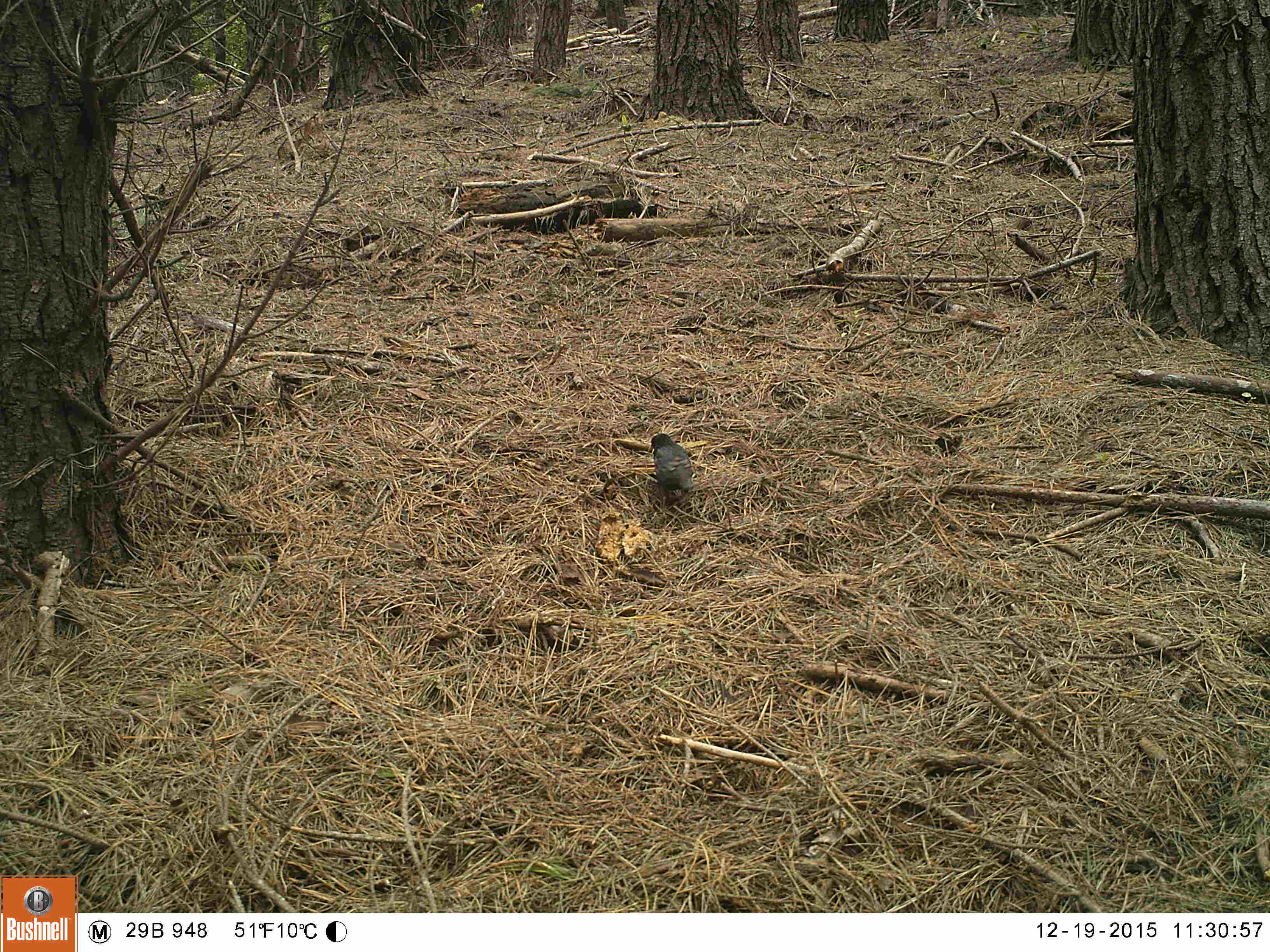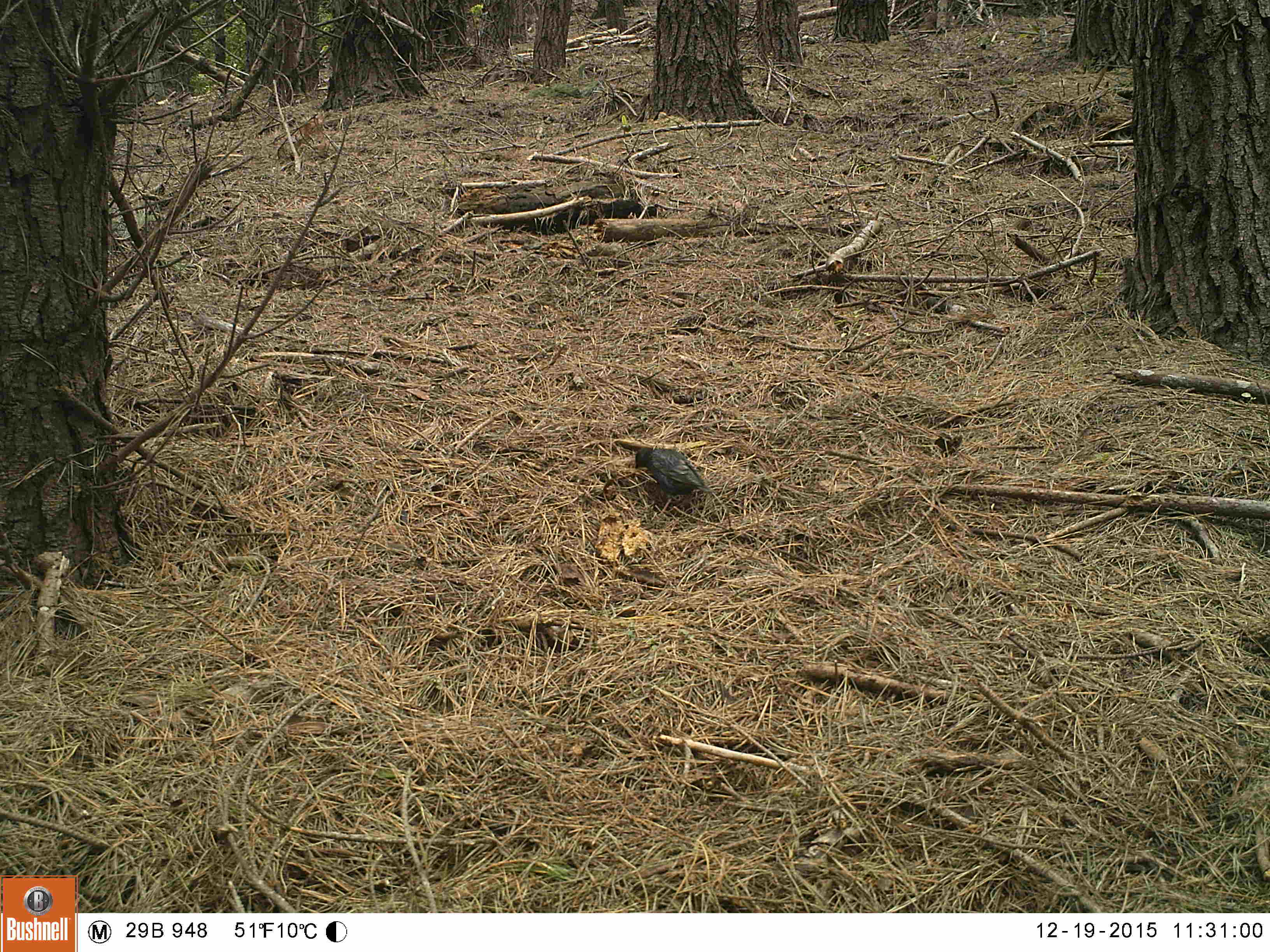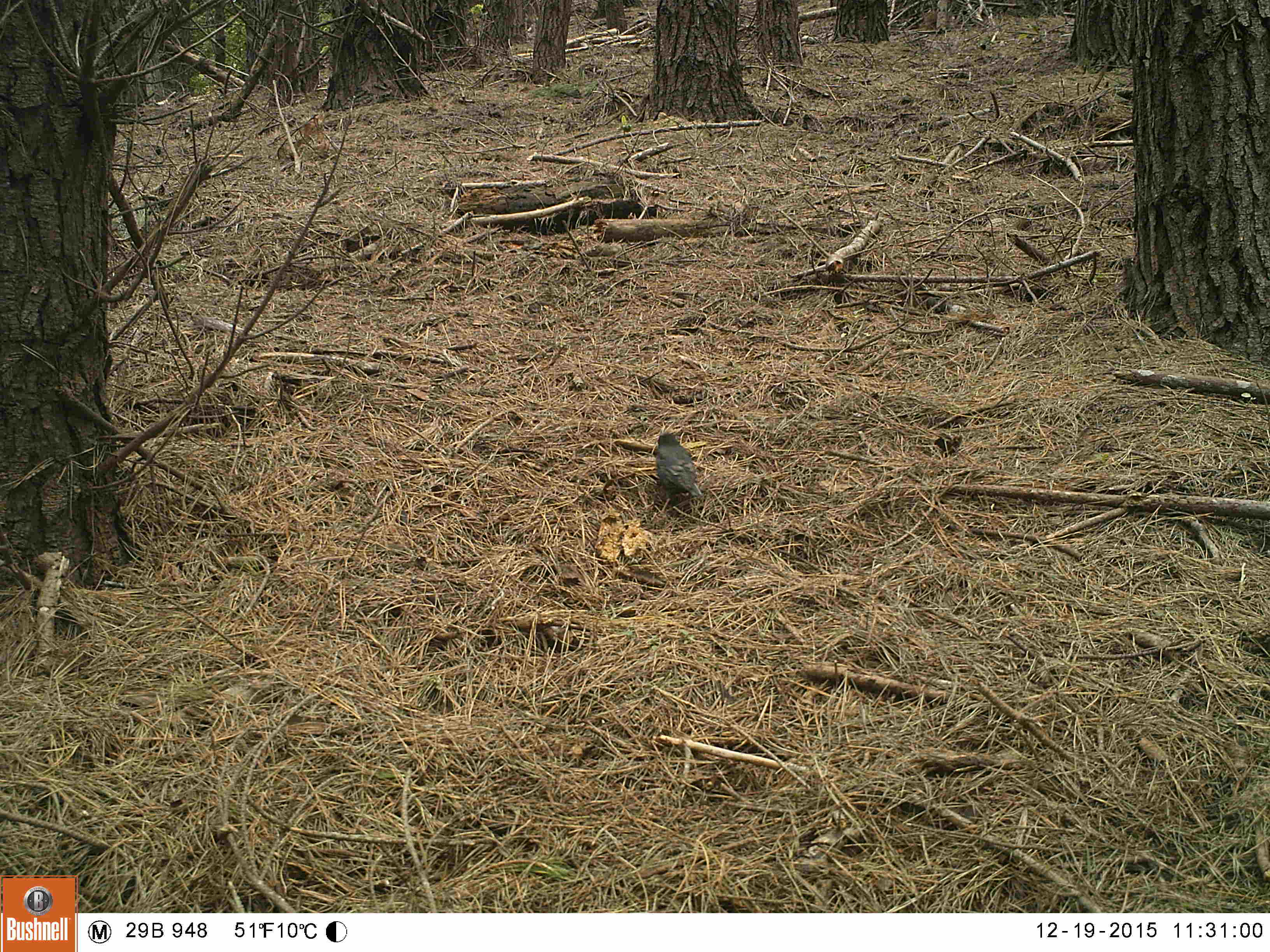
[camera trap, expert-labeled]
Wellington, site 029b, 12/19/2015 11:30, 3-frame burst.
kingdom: Animalia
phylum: Chordata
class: Aves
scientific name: Aves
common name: bird